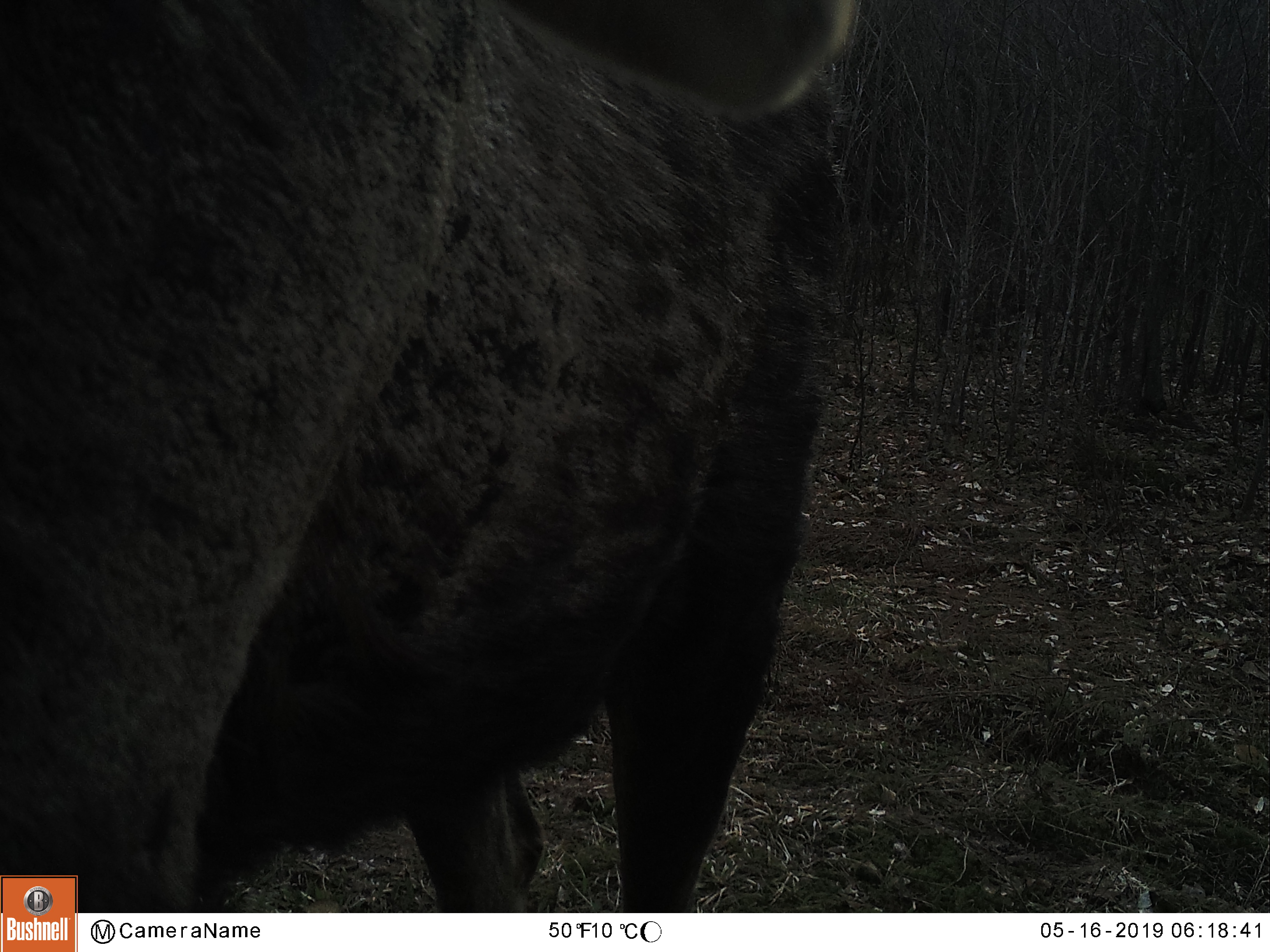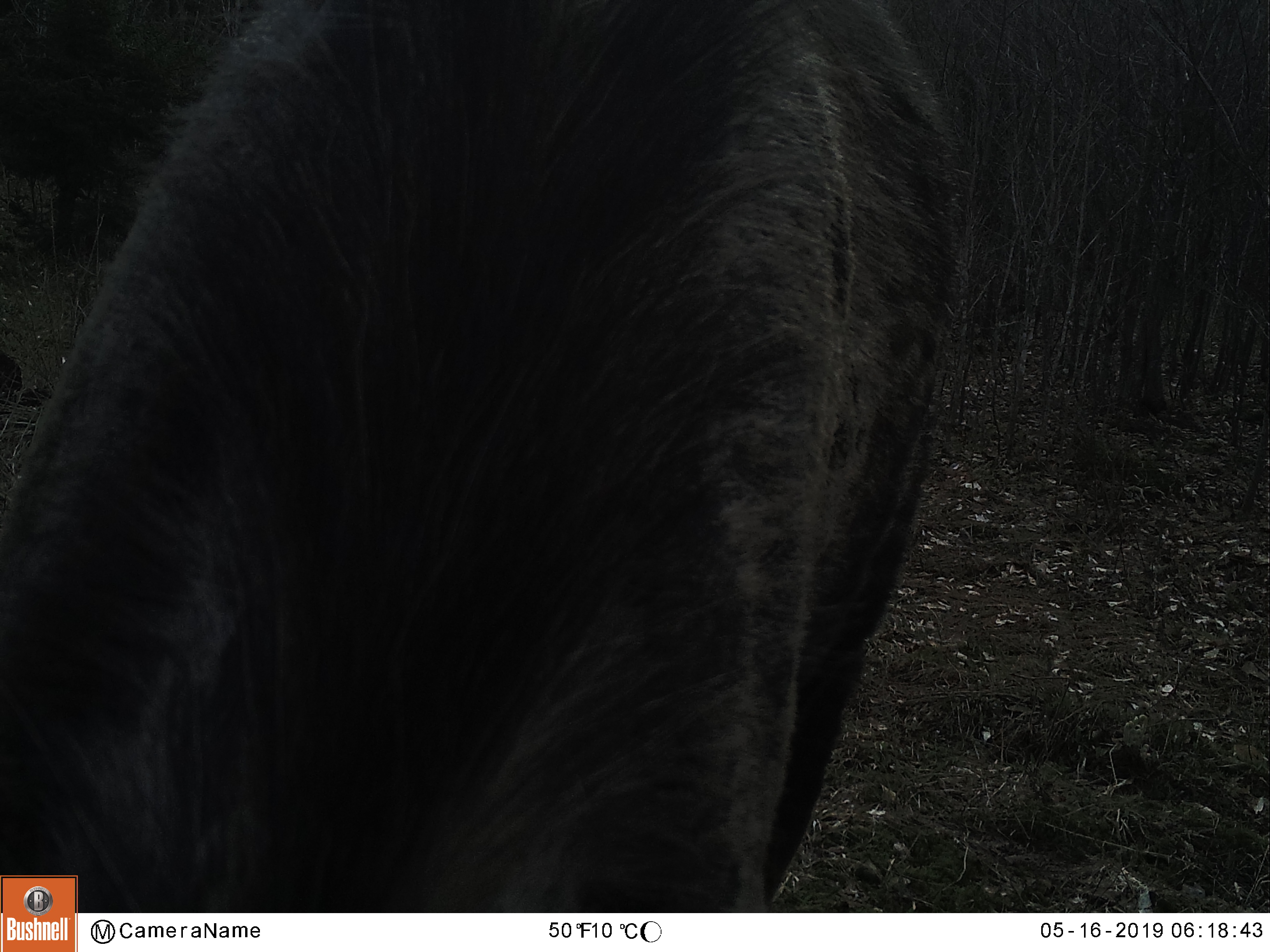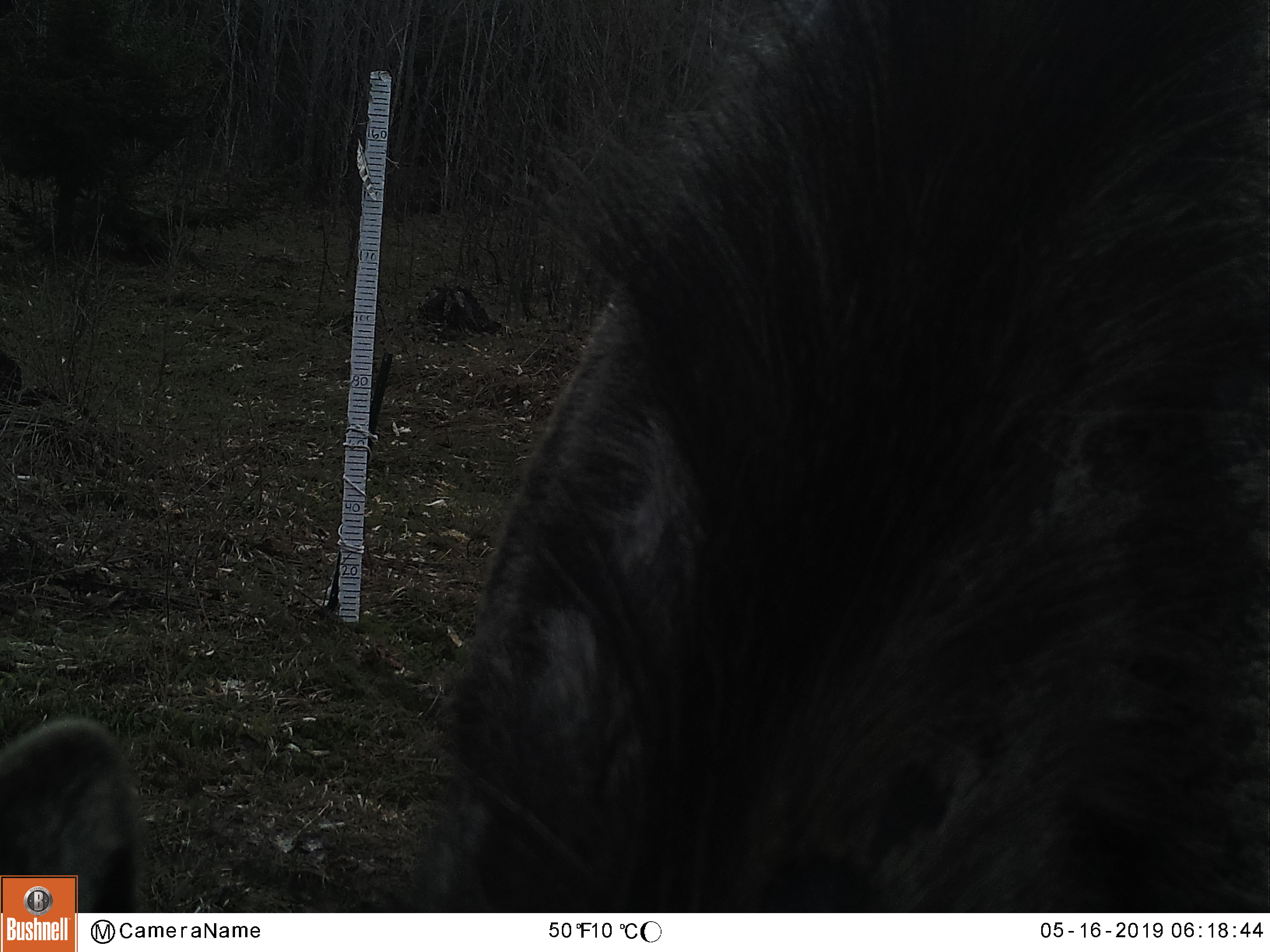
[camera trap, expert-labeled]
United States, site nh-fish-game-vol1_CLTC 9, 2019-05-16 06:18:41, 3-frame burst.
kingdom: Animalia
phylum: Chordata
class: Mammalia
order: Artiodactyla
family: Cervidae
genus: Alces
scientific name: Alces alces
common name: moose